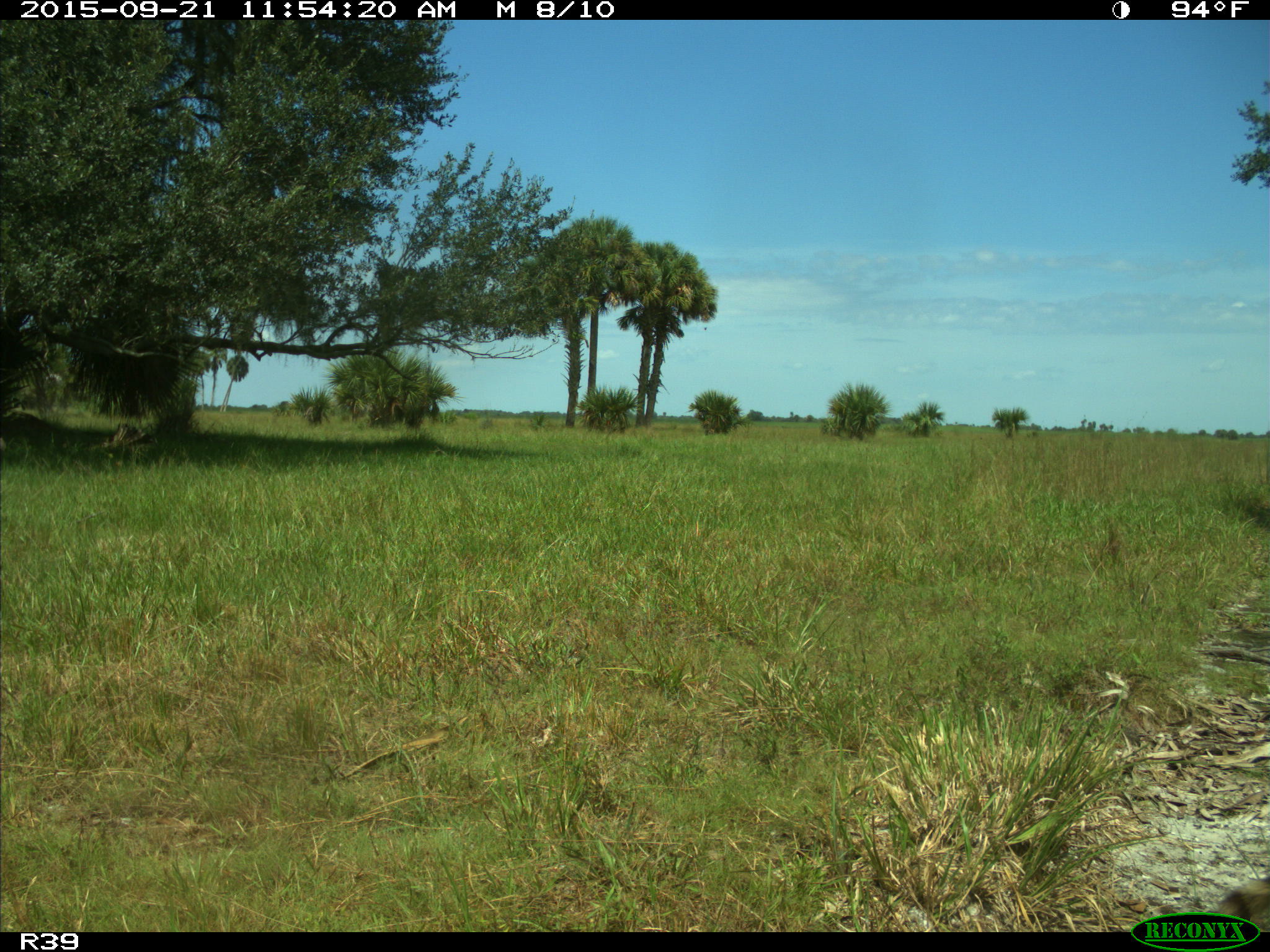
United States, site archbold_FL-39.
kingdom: Animalia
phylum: Chordata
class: Mammalia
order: Carnivora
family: Procyonidae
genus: Procyon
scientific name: Procyon lotor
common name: common raccoon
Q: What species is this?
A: Procyon lotor (common raccoon).